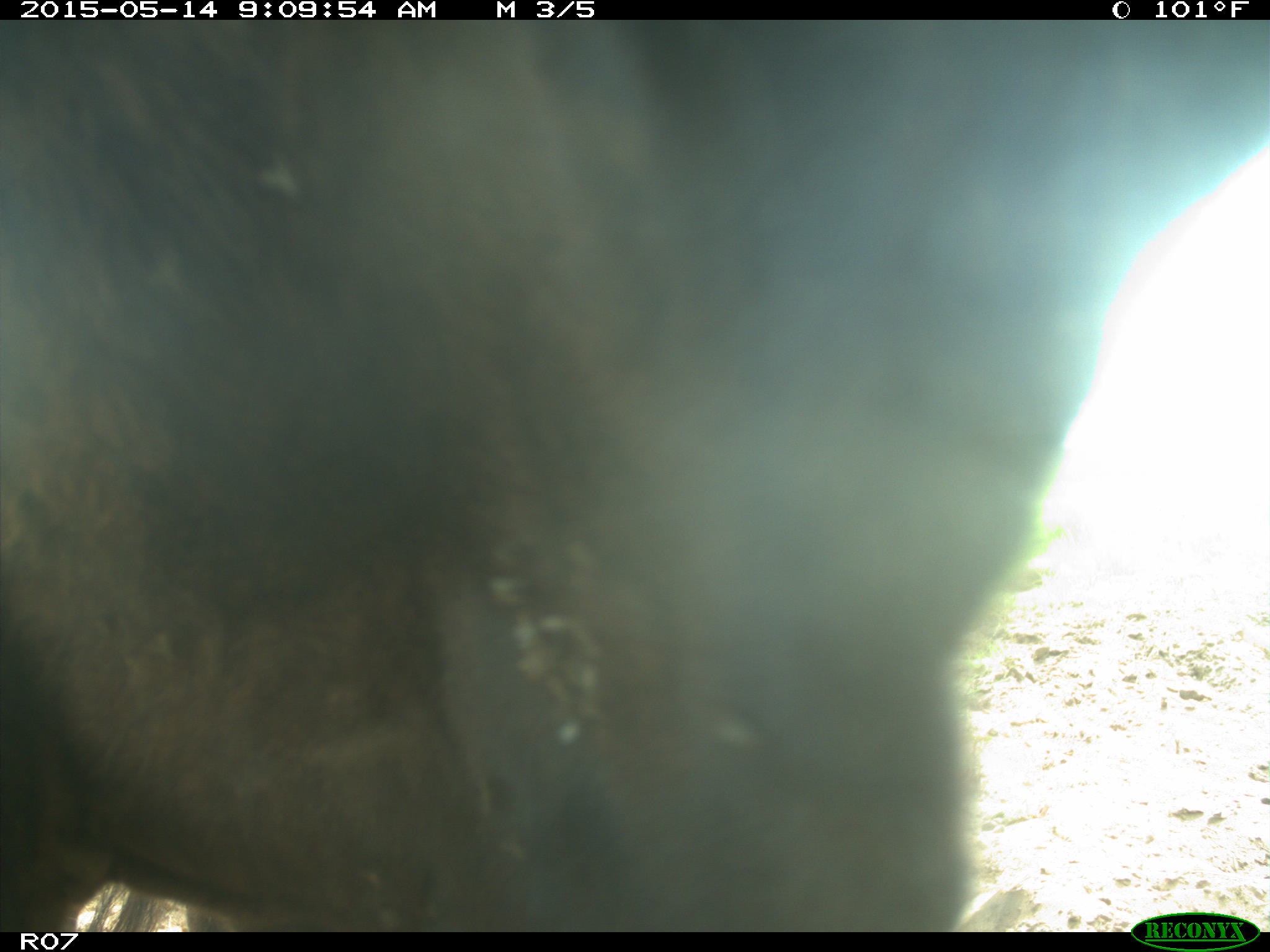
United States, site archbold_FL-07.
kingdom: Animalia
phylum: Chordata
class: Mammalia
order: Artiodactyla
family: Bovidae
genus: Bos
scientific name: Bos taurus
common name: domestic cow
Bos taurus (domestic cow).